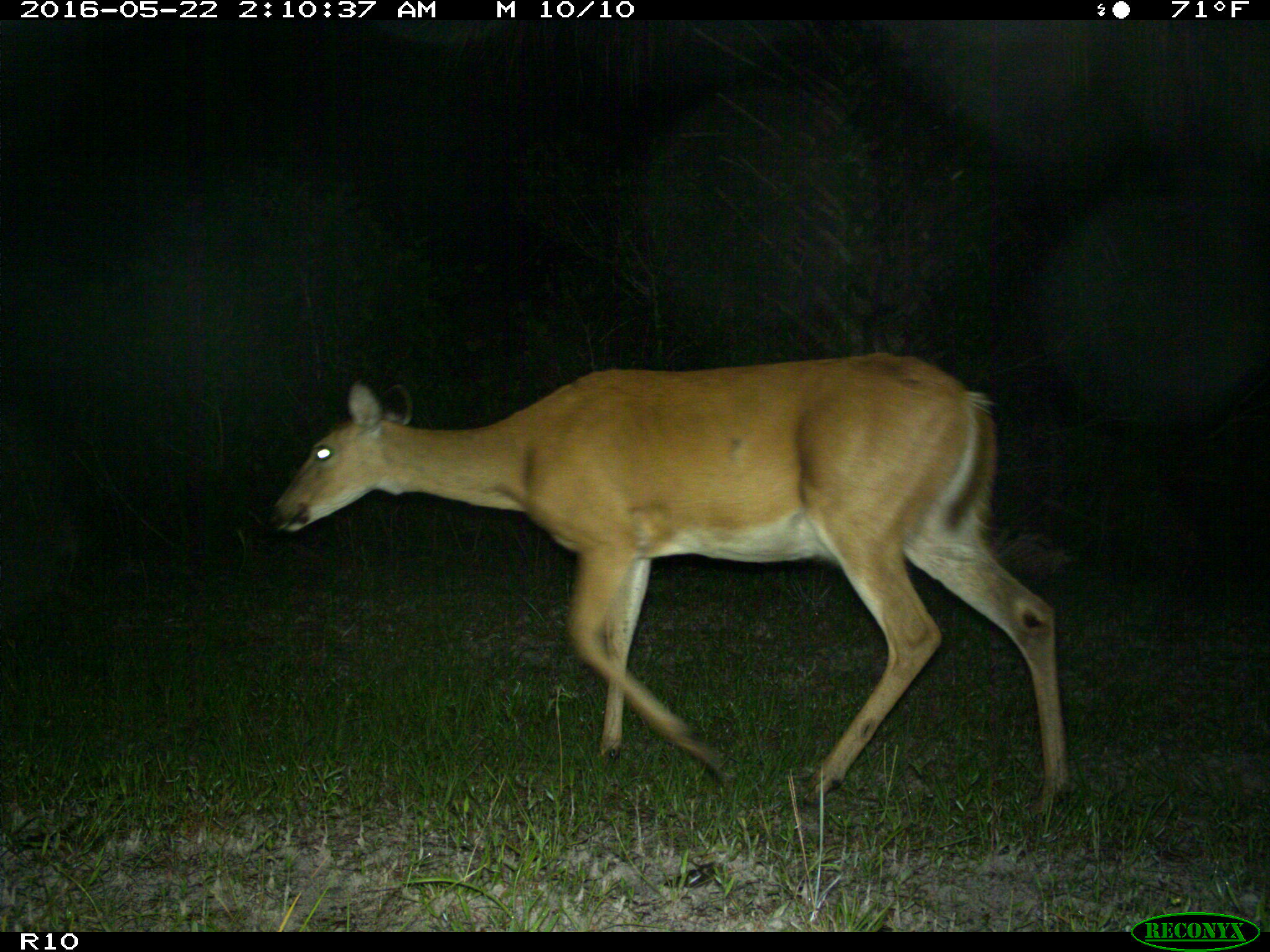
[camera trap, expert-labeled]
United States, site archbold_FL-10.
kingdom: Animalia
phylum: Chordata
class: Mammalia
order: Artiodactyla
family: Cervidae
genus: Odocoileus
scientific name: Odocoileus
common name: deer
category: unidentified deer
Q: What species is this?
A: Unidentified deer (deer) (Odocoileus).